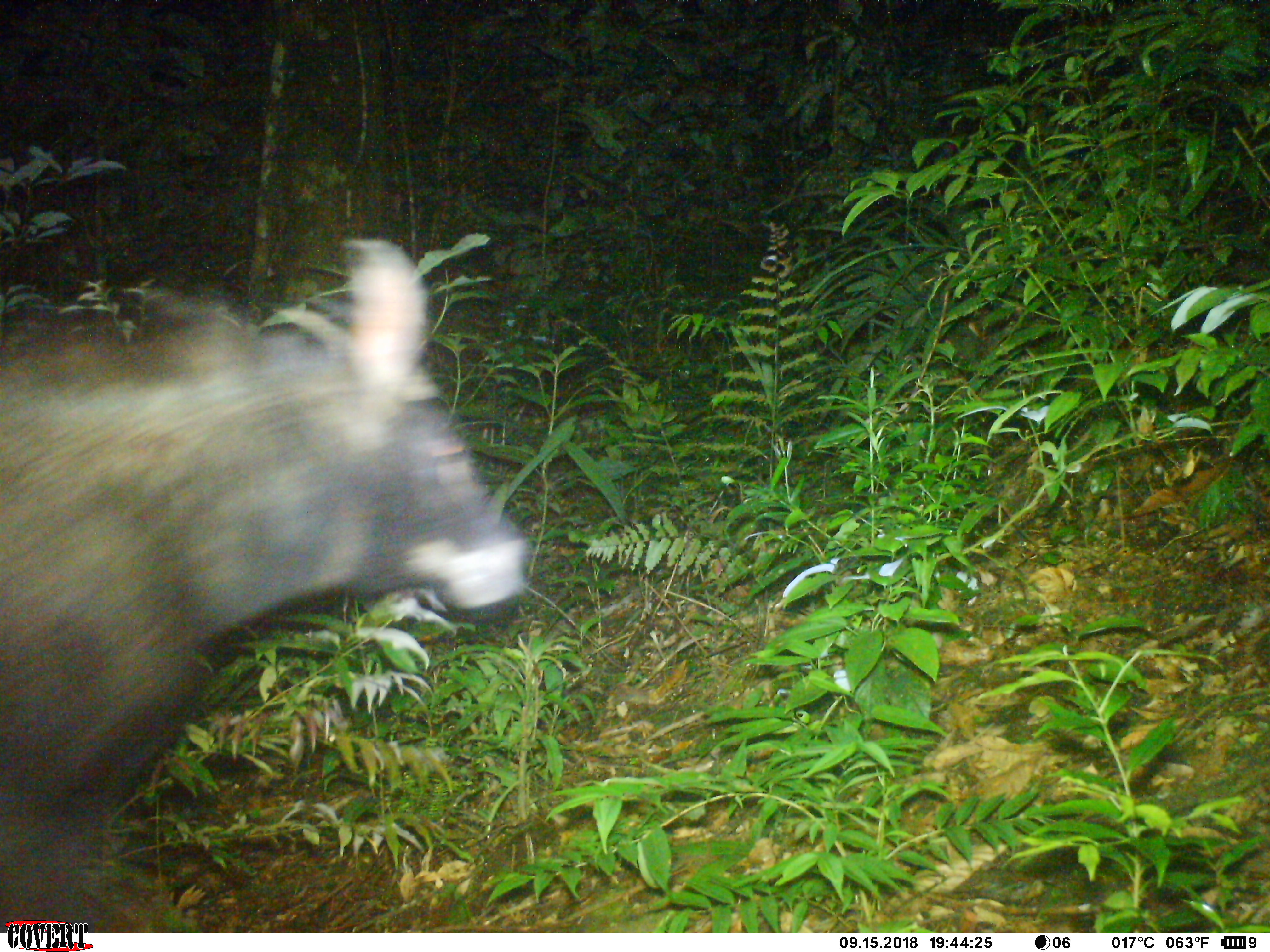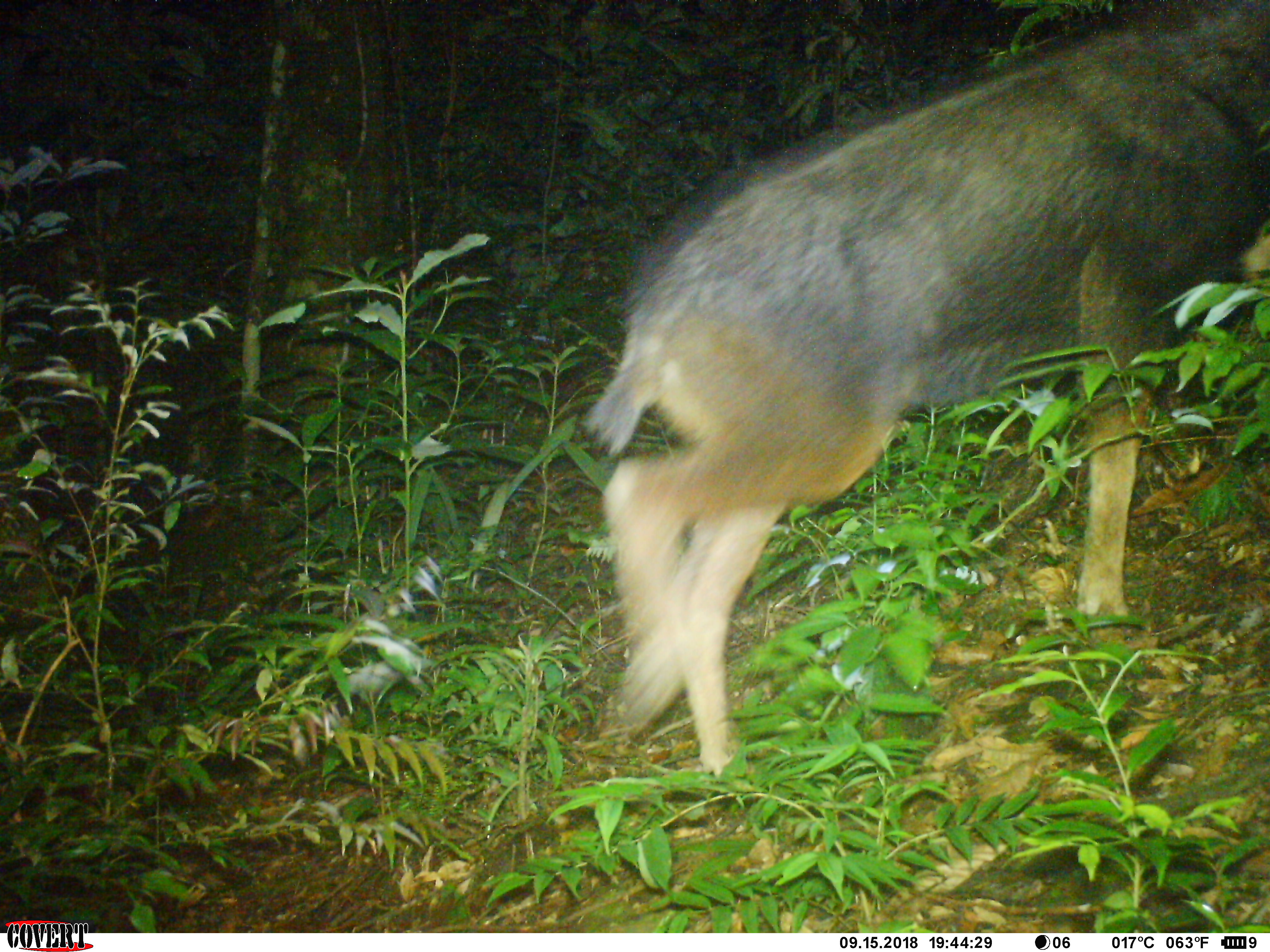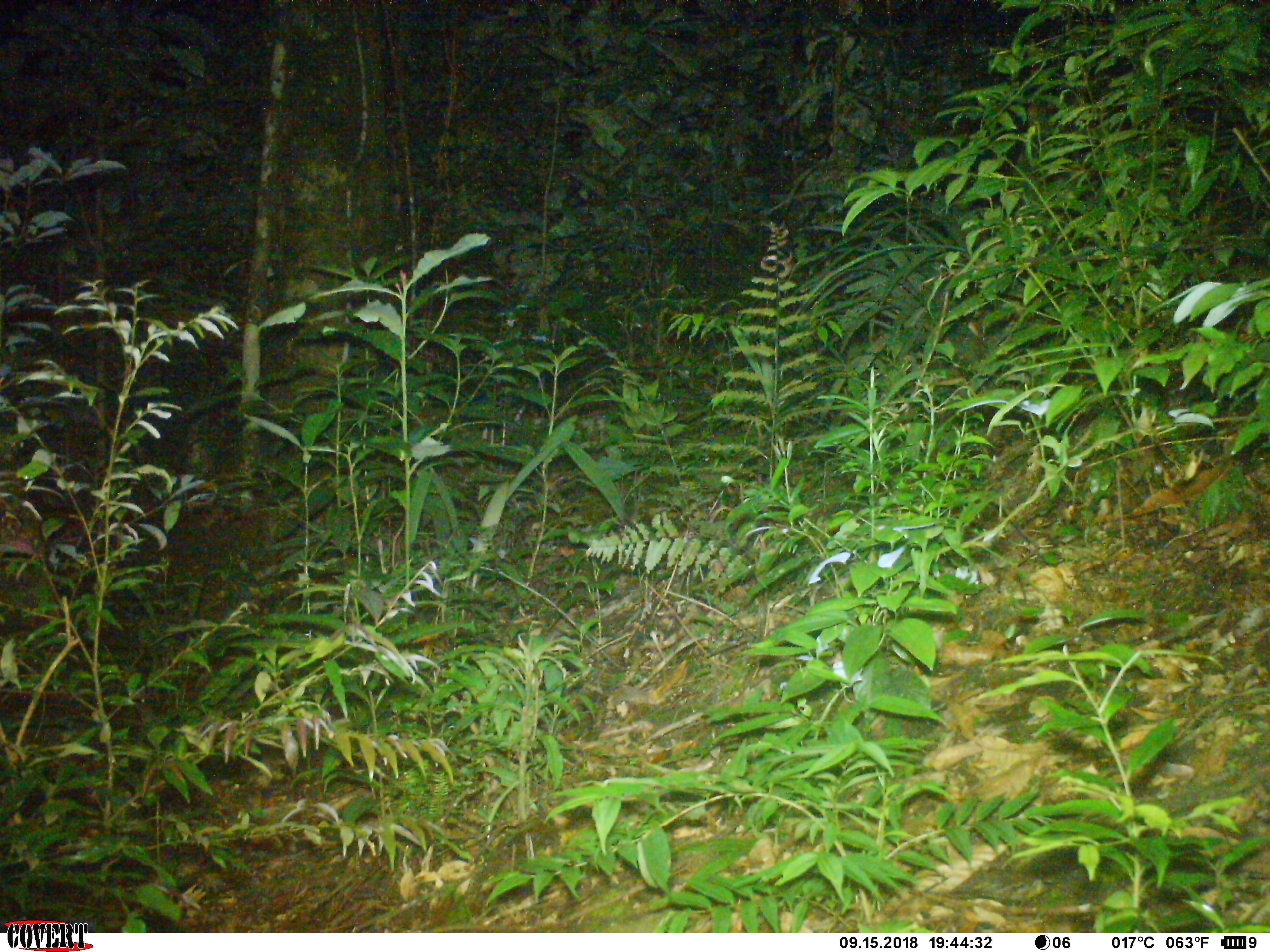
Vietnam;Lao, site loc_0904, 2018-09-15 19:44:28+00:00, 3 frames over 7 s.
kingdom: Animalia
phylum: Chordata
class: Mammalia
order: Artiodactyla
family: Bovidae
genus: Capricornis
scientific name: Capricornis sumatraensis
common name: chinese serow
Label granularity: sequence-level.